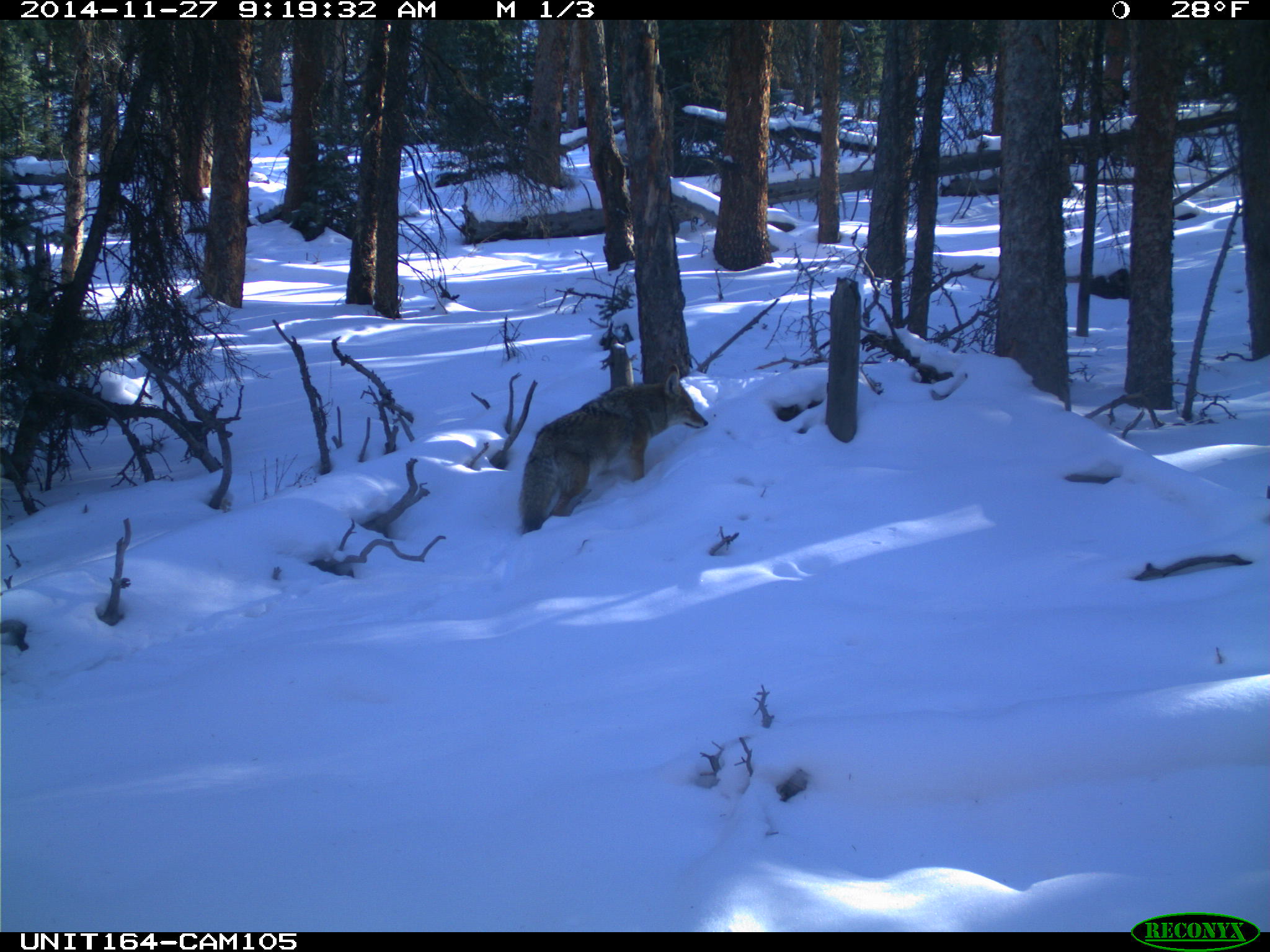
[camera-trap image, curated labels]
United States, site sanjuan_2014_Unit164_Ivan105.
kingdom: Animalia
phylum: Chordata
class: Mammalia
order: Carnivora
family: Canidae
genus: Canis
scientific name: Canis latrans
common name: coyote